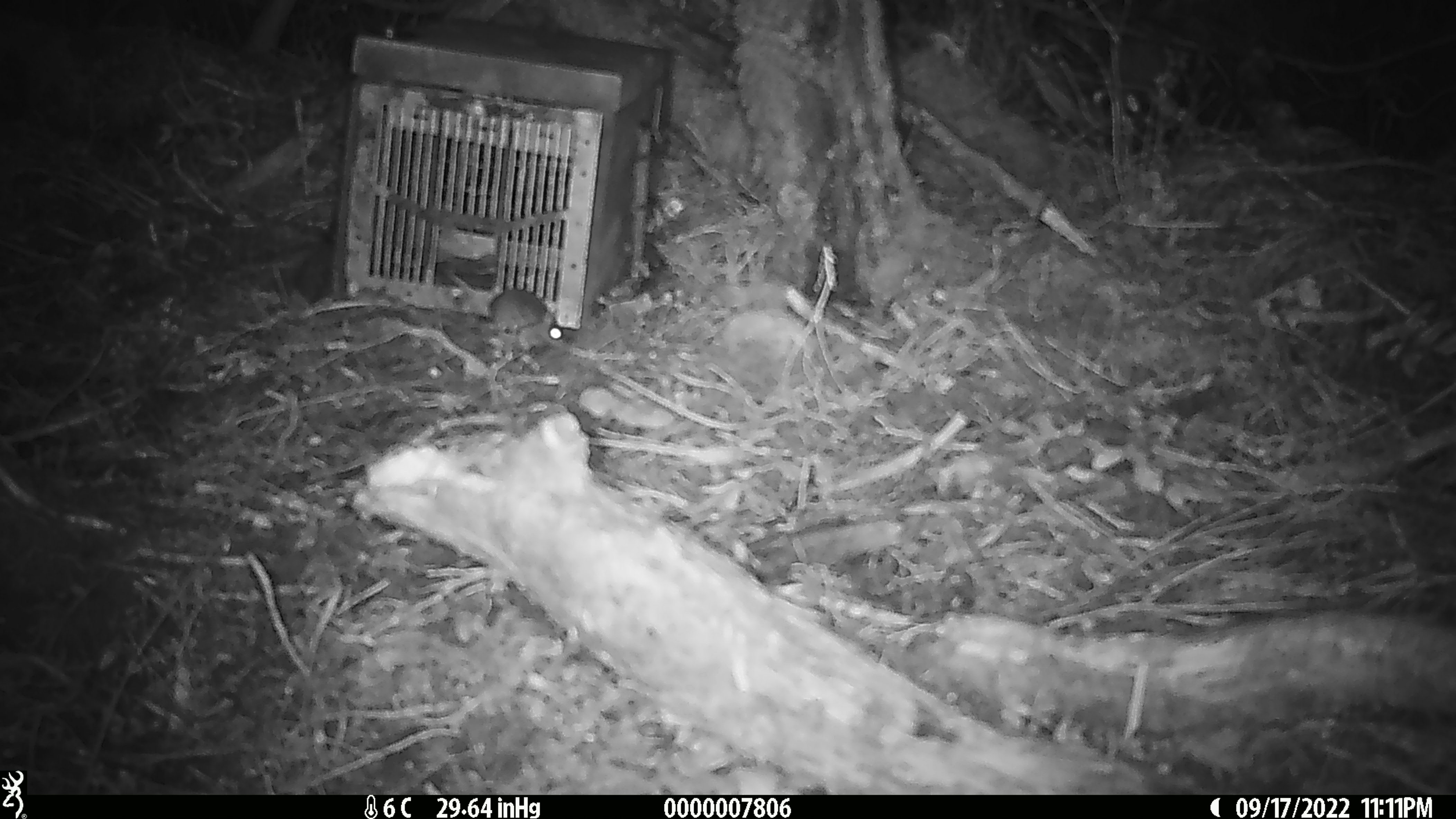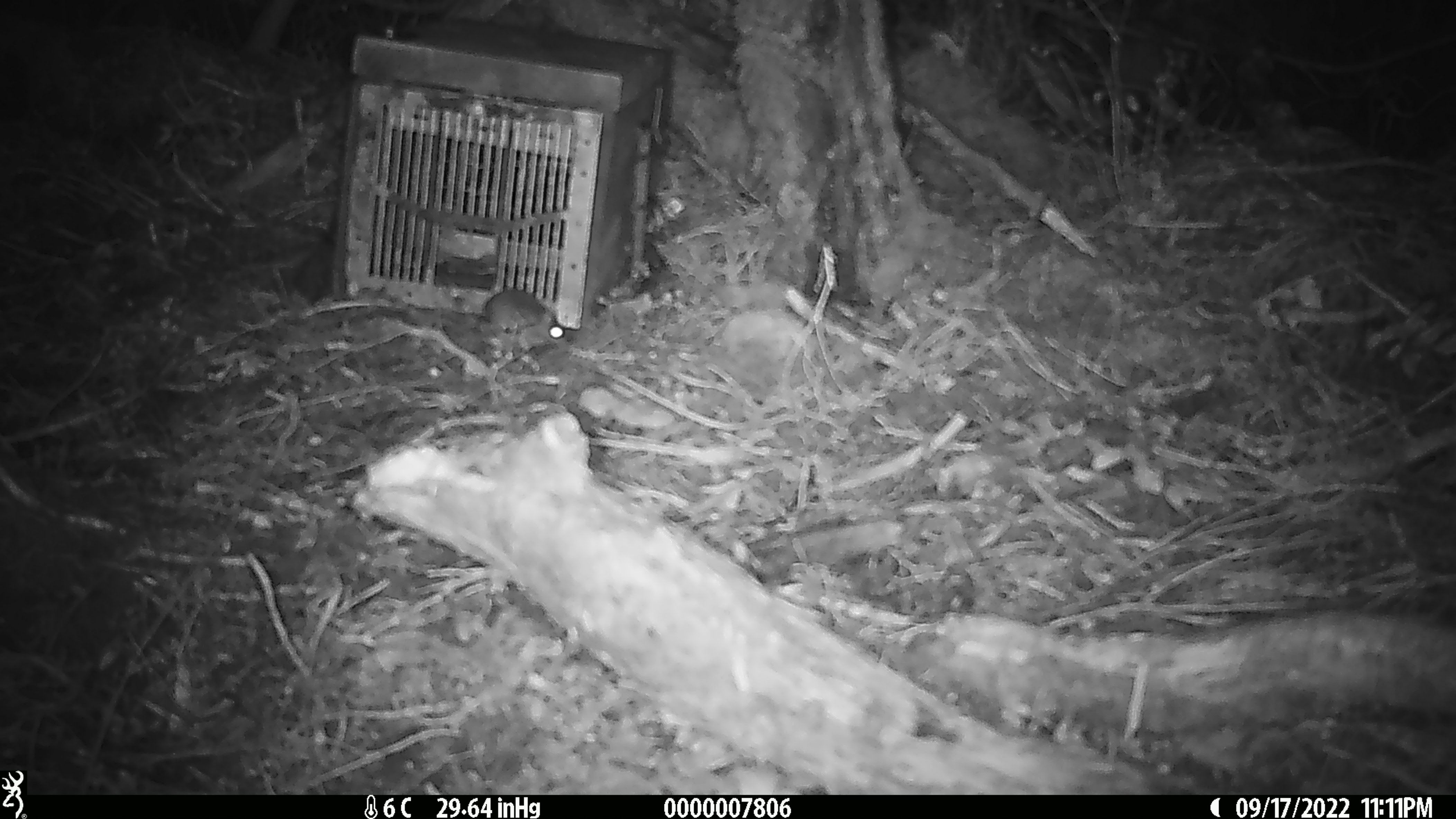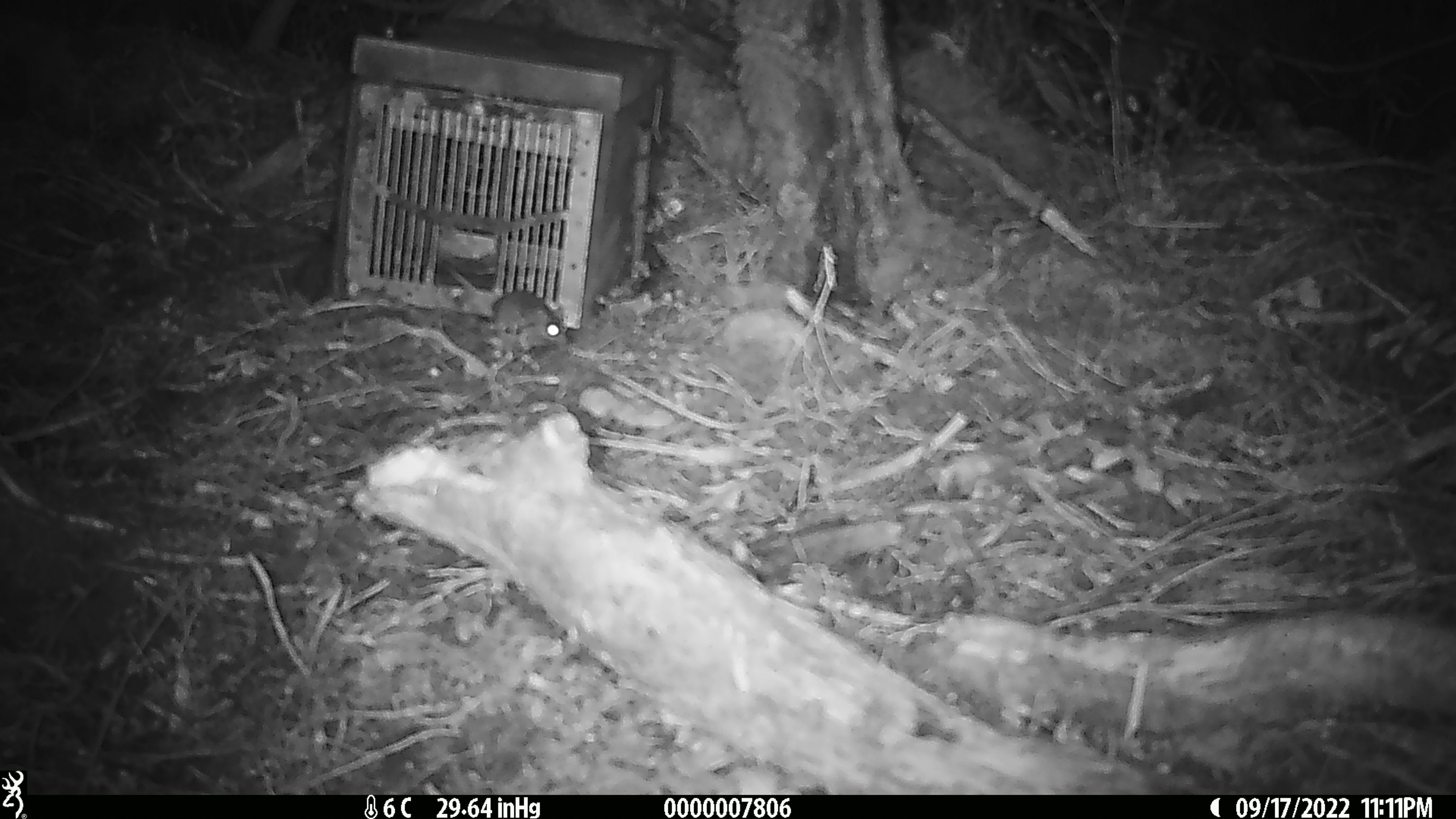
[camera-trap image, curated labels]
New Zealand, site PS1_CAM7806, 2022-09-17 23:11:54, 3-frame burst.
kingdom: Animalia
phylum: Chordata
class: Mammalia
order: Rodentia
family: Muridae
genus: Mus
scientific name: Mus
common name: mouse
Mouse (Mus).